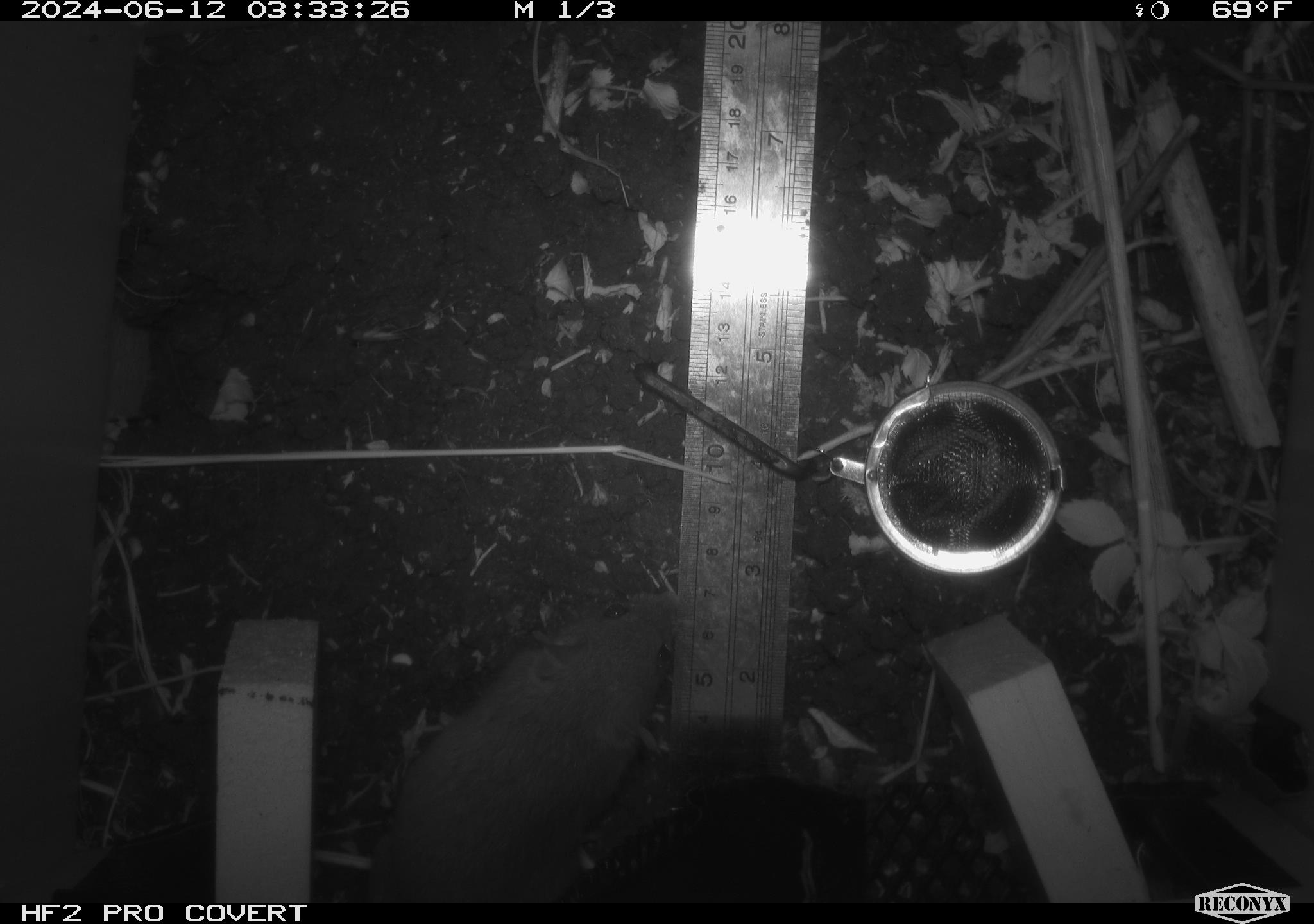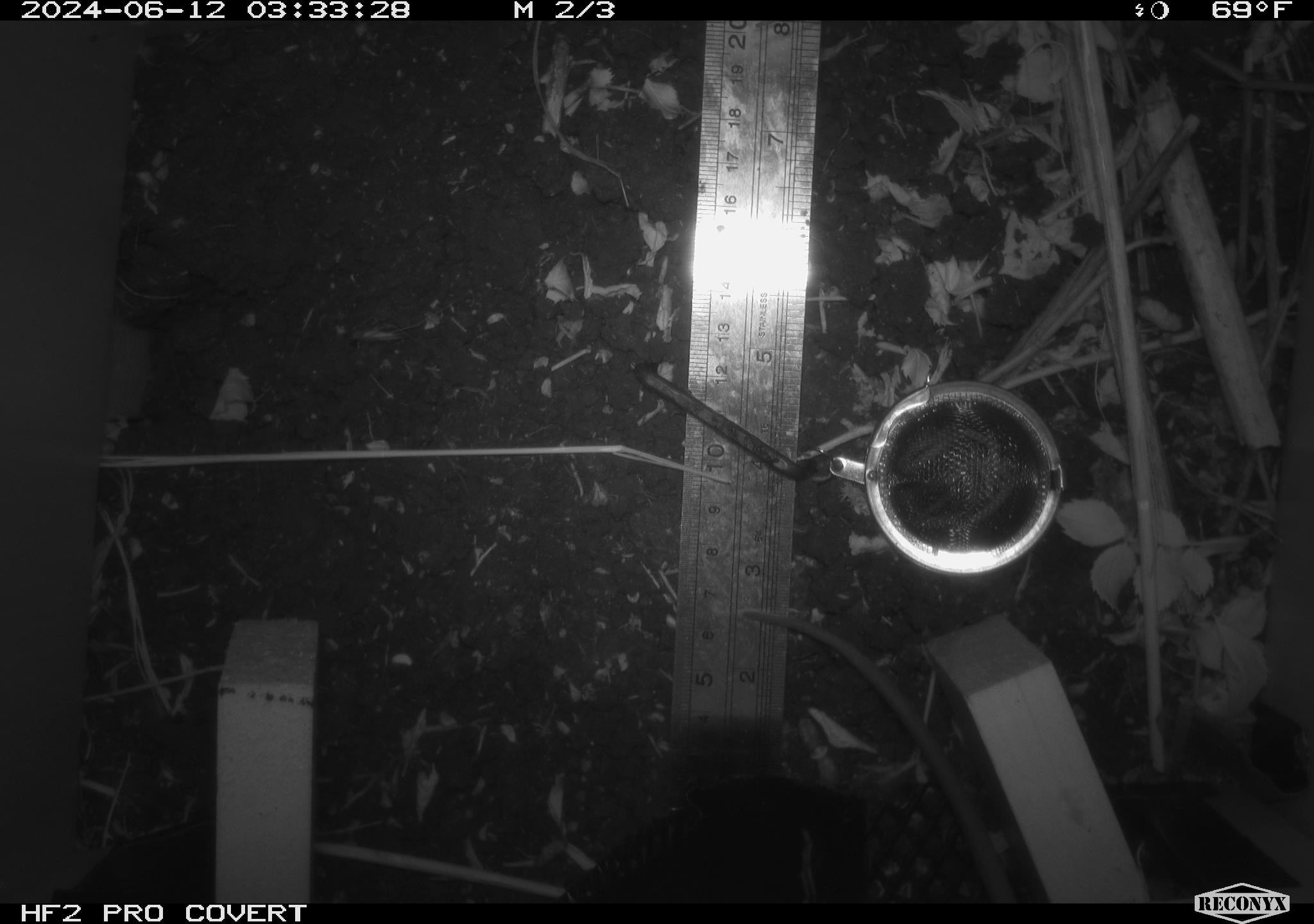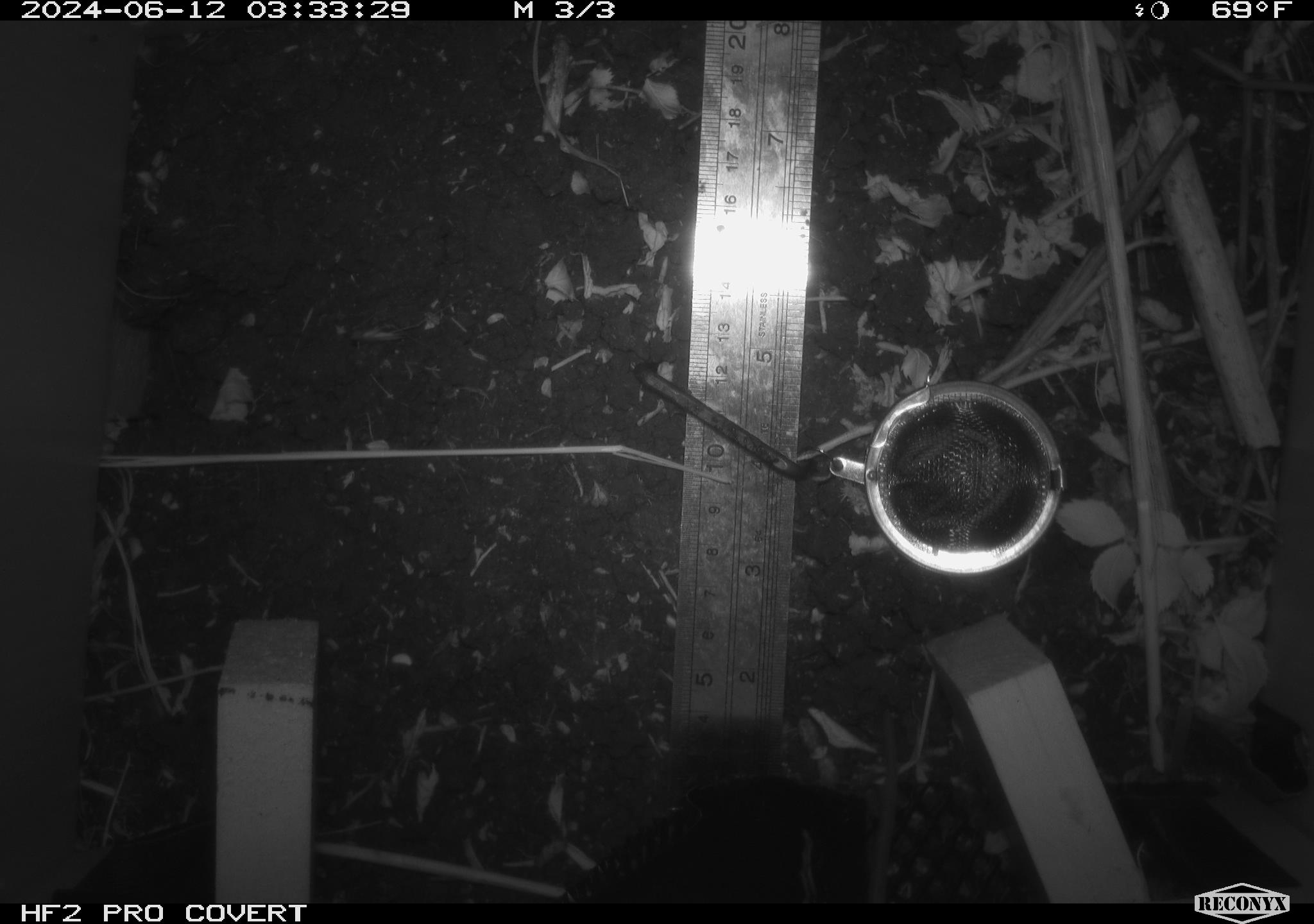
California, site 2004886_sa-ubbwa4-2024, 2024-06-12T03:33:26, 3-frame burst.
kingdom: Animalia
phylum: Chordata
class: Mammalia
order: Rodentia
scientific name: Rodentia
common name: woodrat or rat or mouse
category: woodrat or rat or mouse species